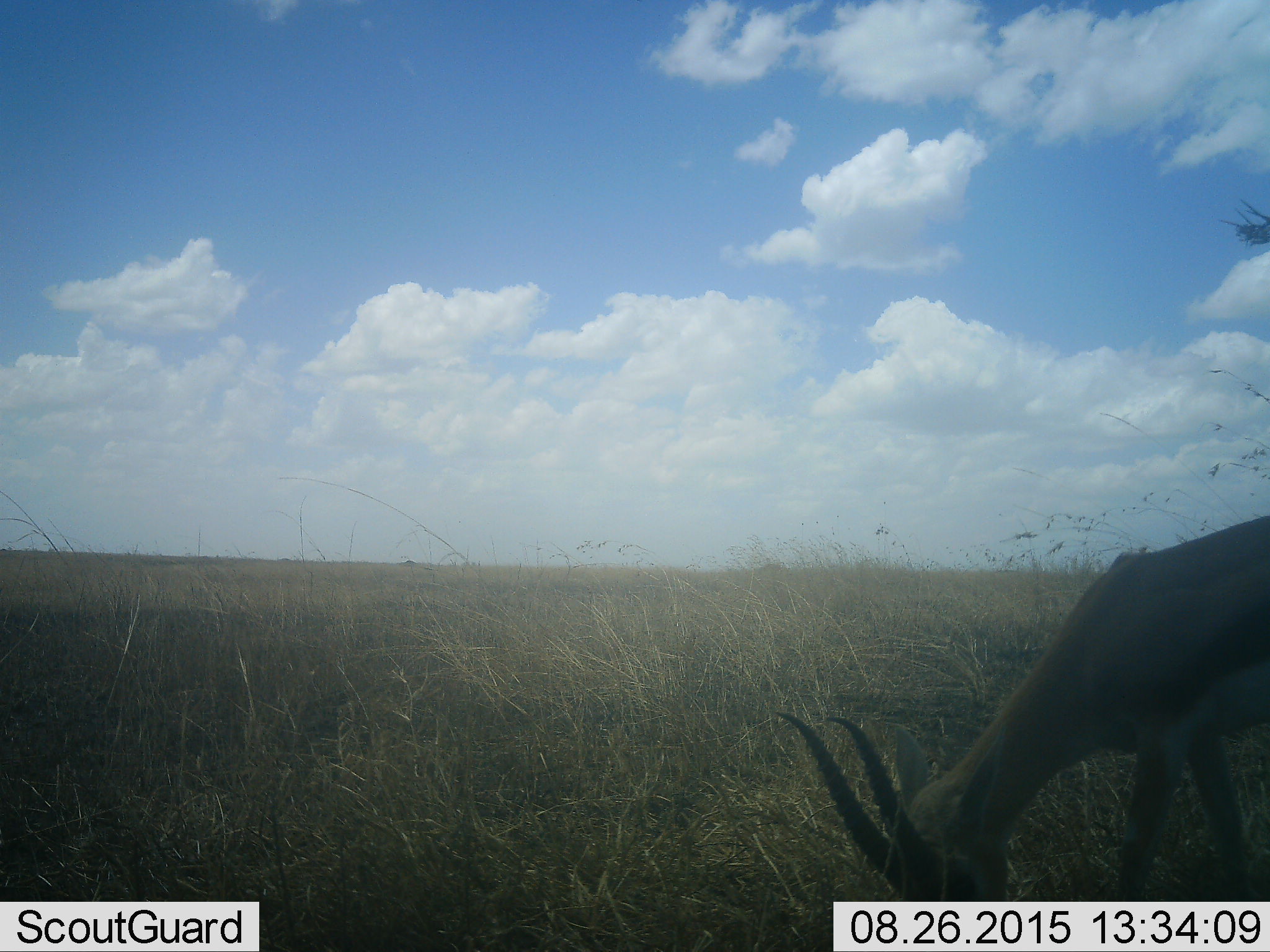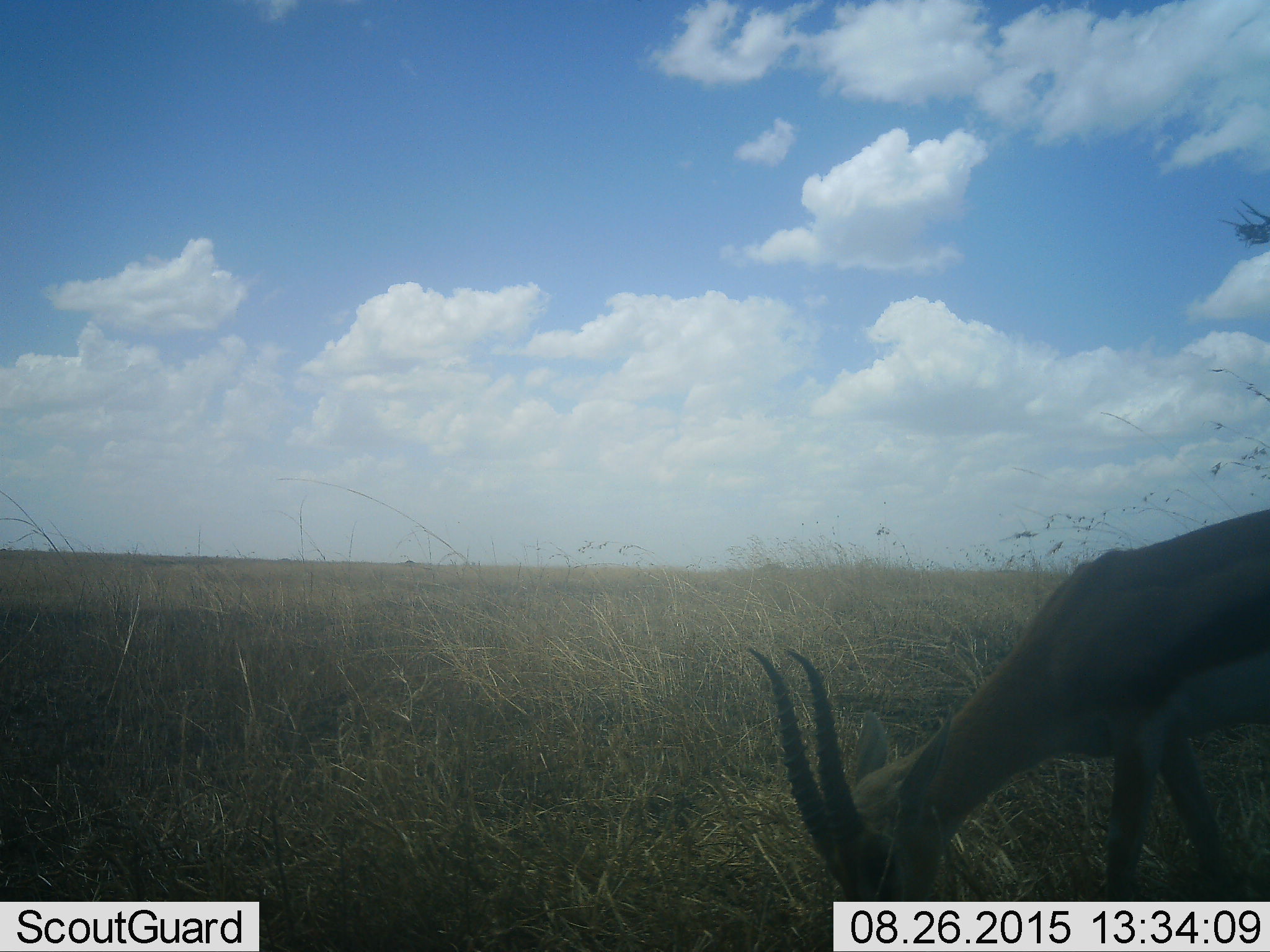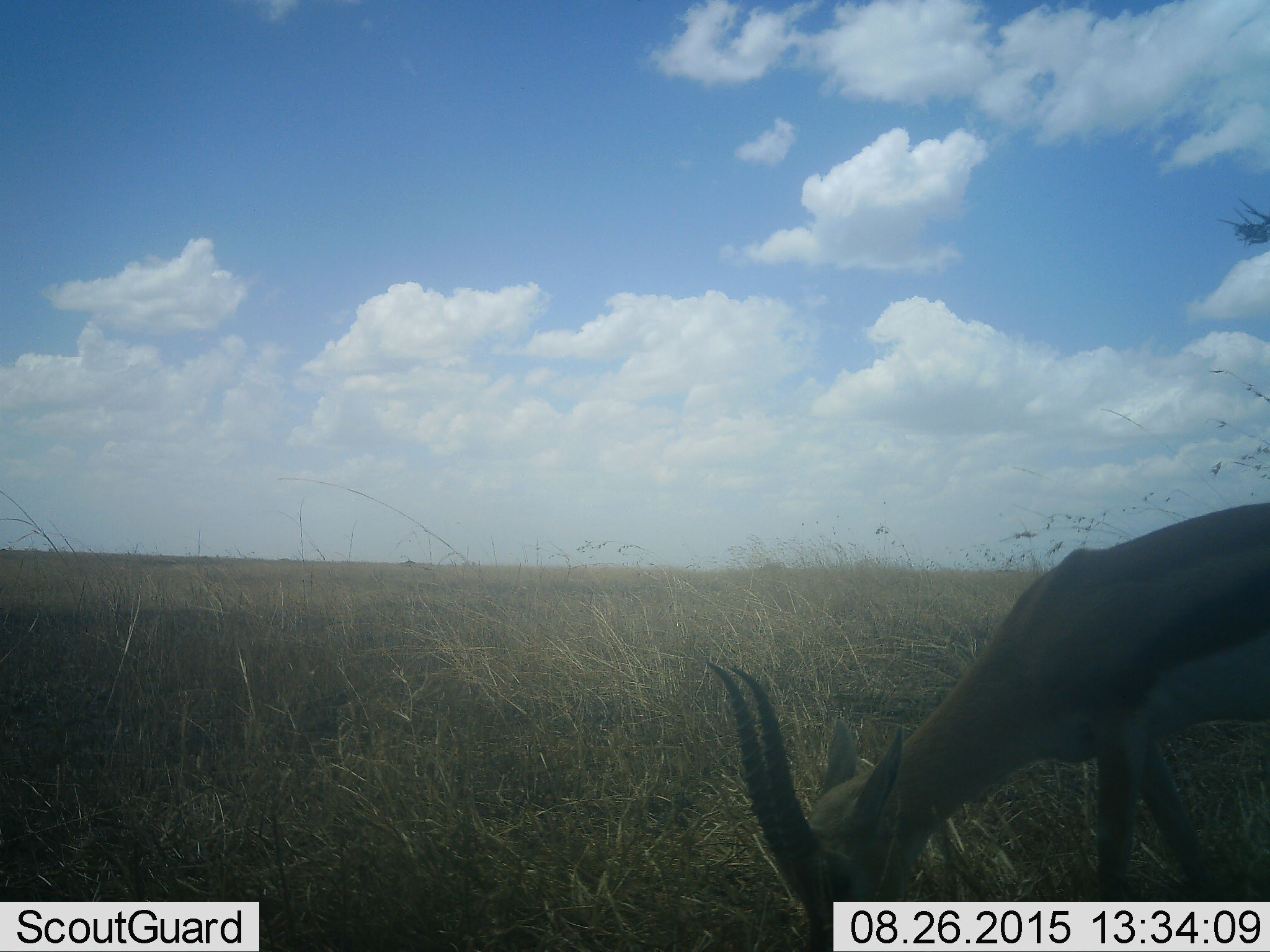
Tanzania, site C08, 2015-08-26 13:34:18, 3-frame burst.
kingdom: Animalia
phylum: Chordata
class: Mammalia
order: Artiodactyla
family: Bovidae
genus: Eudorcas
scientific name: Eudorcas thomsonii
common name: thomson's gazelle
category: gazellethomsons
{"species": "gazellethomsons (thomson's gazelle) (Eudorcas thomsonii)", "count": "1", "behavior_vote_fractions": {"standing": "12%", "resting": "0%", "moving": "18%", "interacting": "0%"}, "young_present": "6%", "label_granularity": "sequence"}